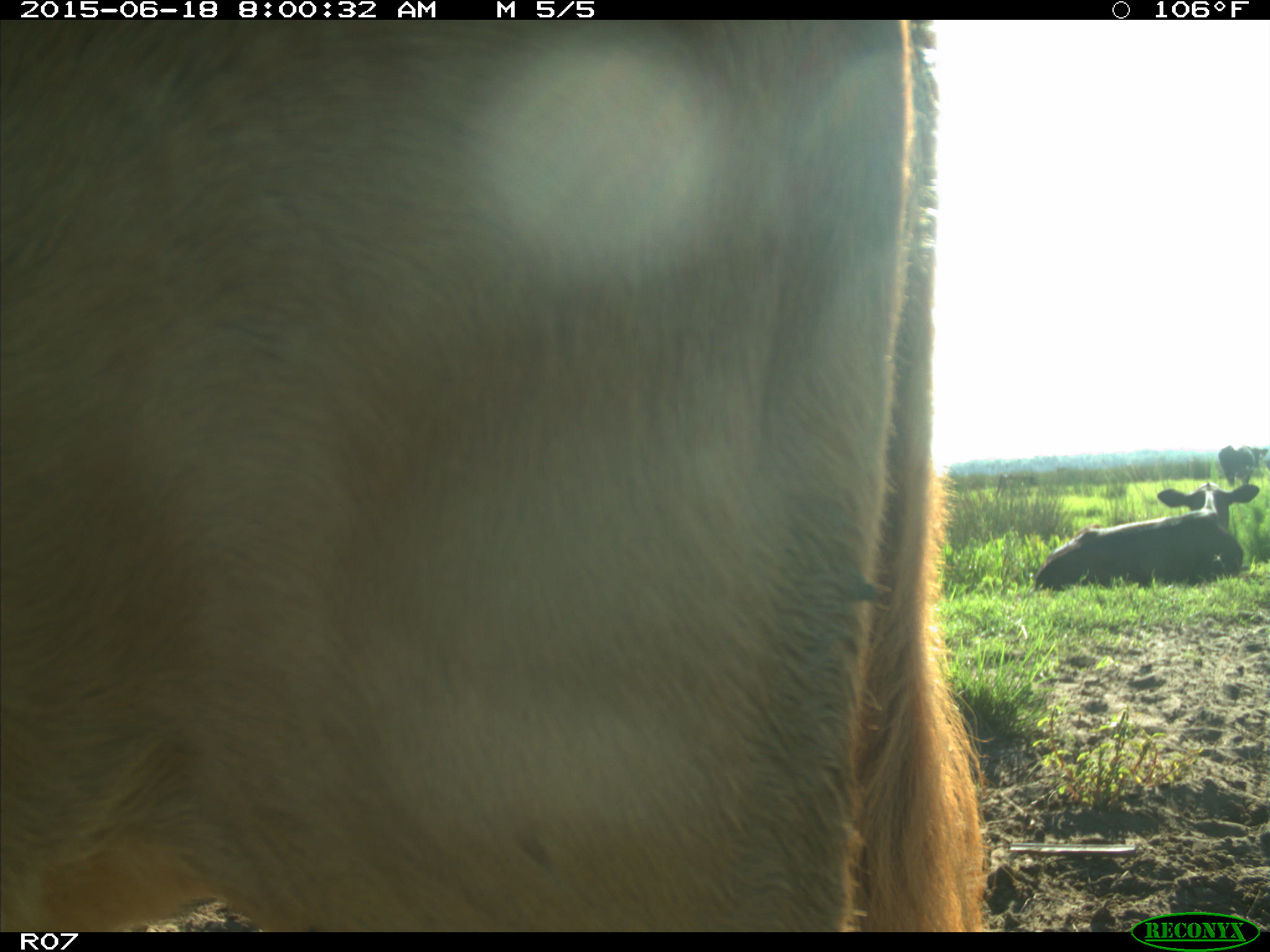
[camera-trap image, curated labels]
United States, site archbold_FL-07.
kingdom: Animalia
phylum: Chordata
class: Mammalia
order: Artiodactyla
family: Bovidae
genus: Bos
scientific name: Bos taurus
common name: domestic cow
Bos taurus (domestic cow).